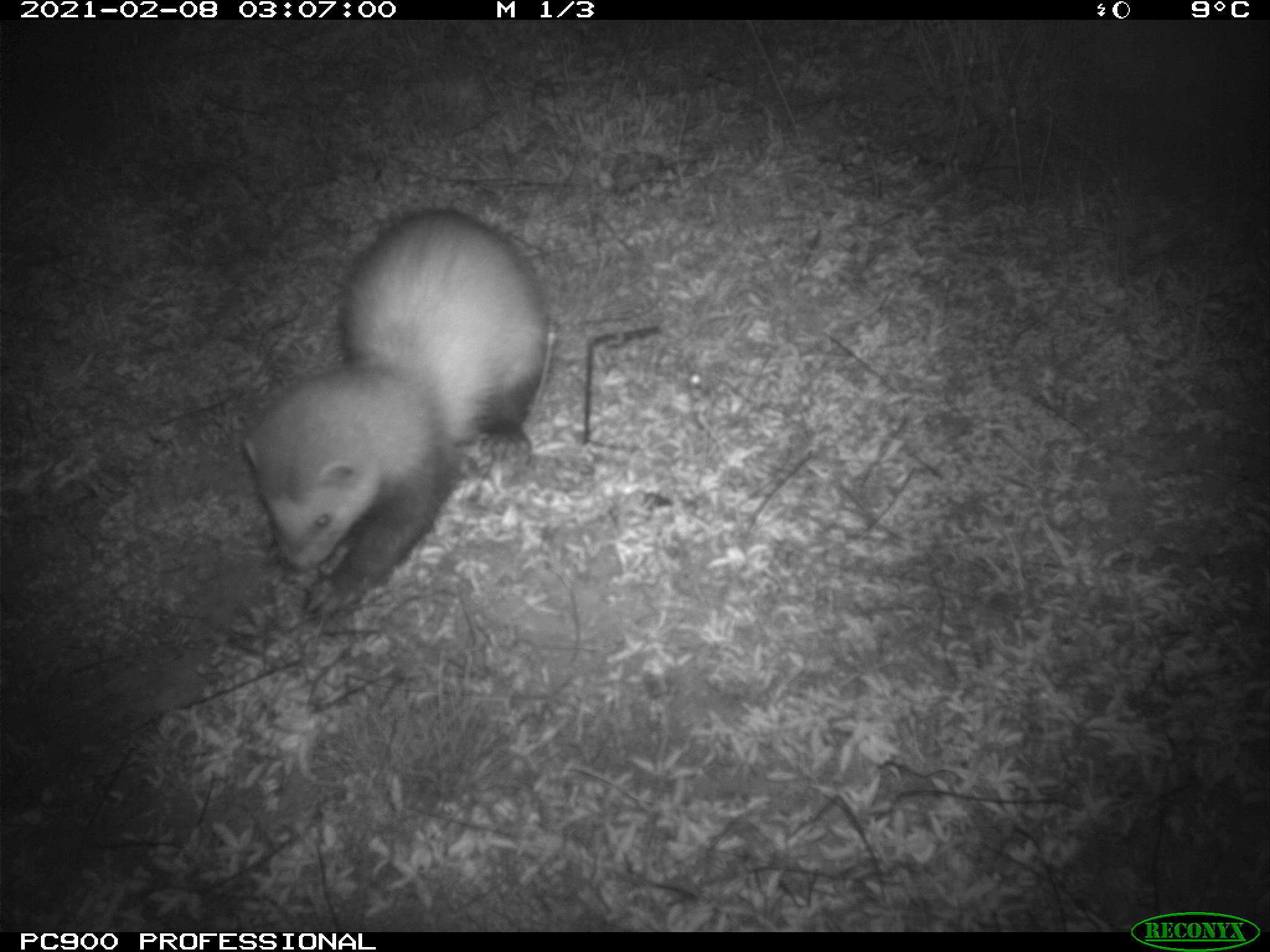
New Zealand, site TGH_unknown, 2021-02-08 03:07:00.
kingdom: Animalia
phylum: Chordata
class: Mammalia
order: Carnivora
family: Mustelidae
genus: Mustela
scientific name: Mustela furo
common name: ferret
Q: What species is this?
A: Ferret (Mustela furo).